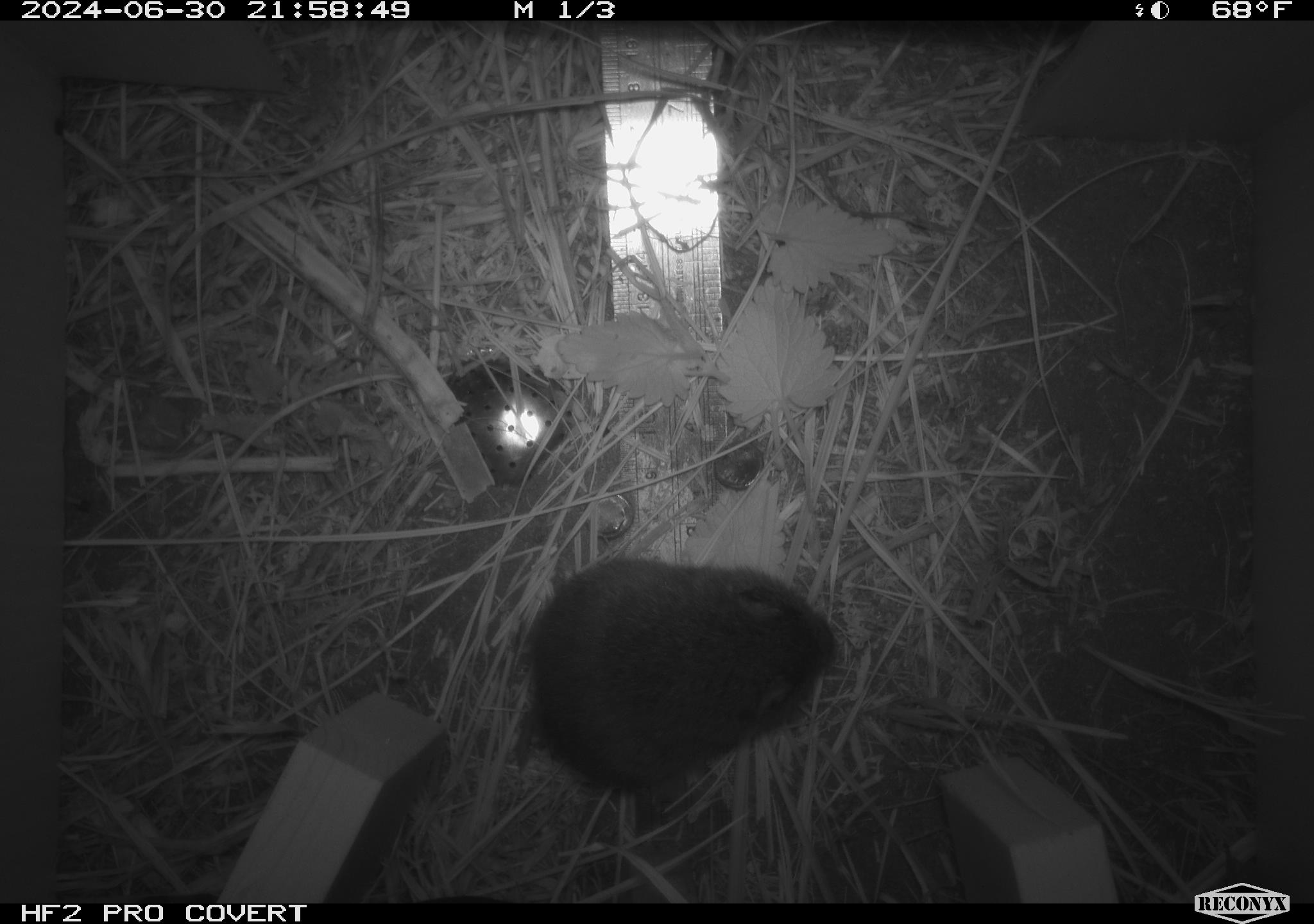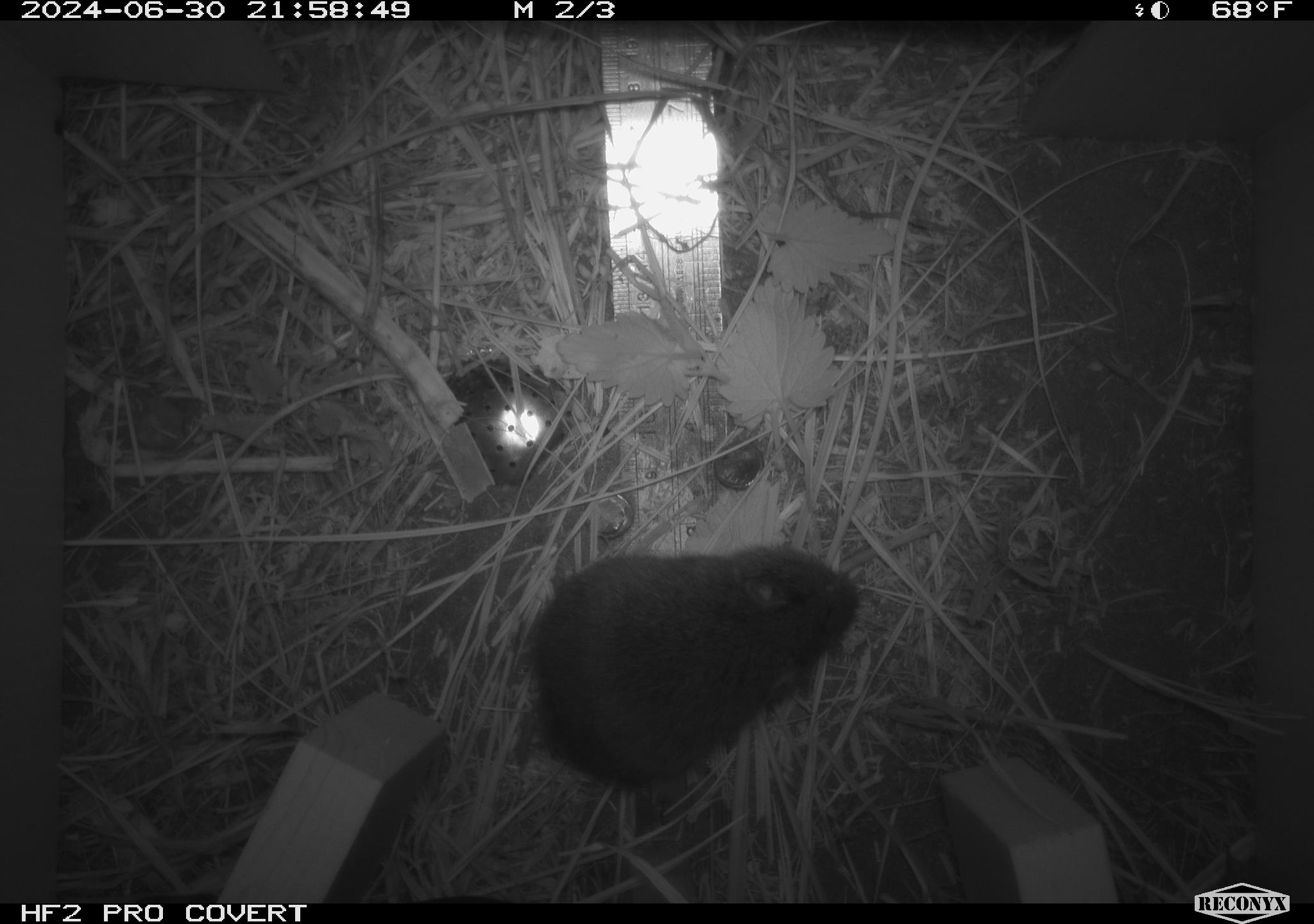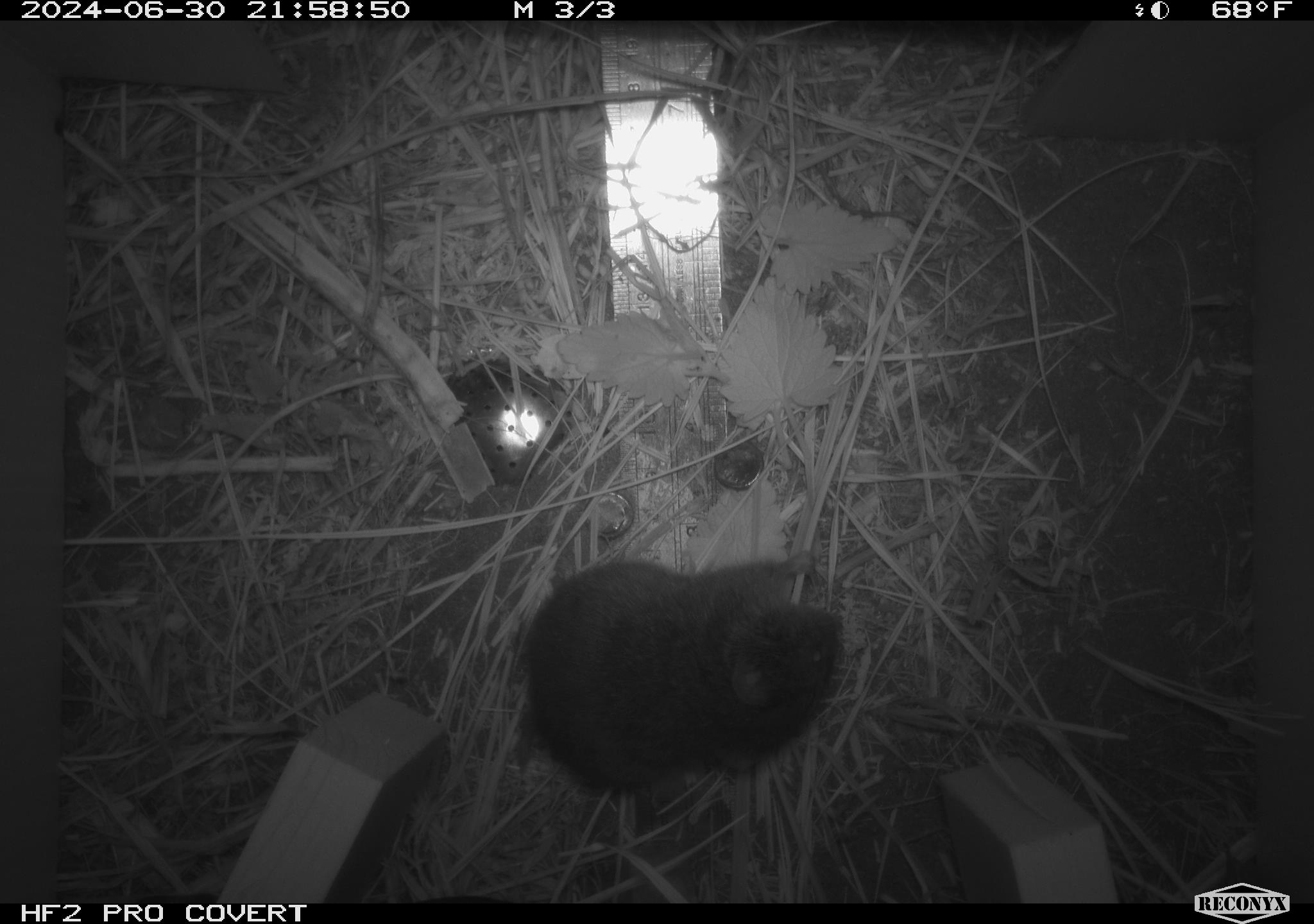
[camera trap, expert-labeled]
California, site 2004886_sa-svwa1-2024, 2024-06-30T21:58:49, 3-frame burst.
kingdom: Animalia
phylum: Chordata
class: Mammalia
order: Rodentia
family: Cricetidae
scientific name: Arvicolinae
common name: voles, lemmings, and muskrats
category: arvicolinae subfamily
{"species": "arvicolinae subfamily (voles, lemmings, and muskrats) (Arvicolinae)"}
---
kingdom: Animalia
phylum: Arthropoda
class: Malacostraca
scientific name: Malacostraca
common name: amphipods, crabs, isopods, krill, lobsters and shrimps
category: malacostracan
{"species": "malacostracan (amphipods, crabs, isopods, krill, lobsters and shrimps) (Malacostraca)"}